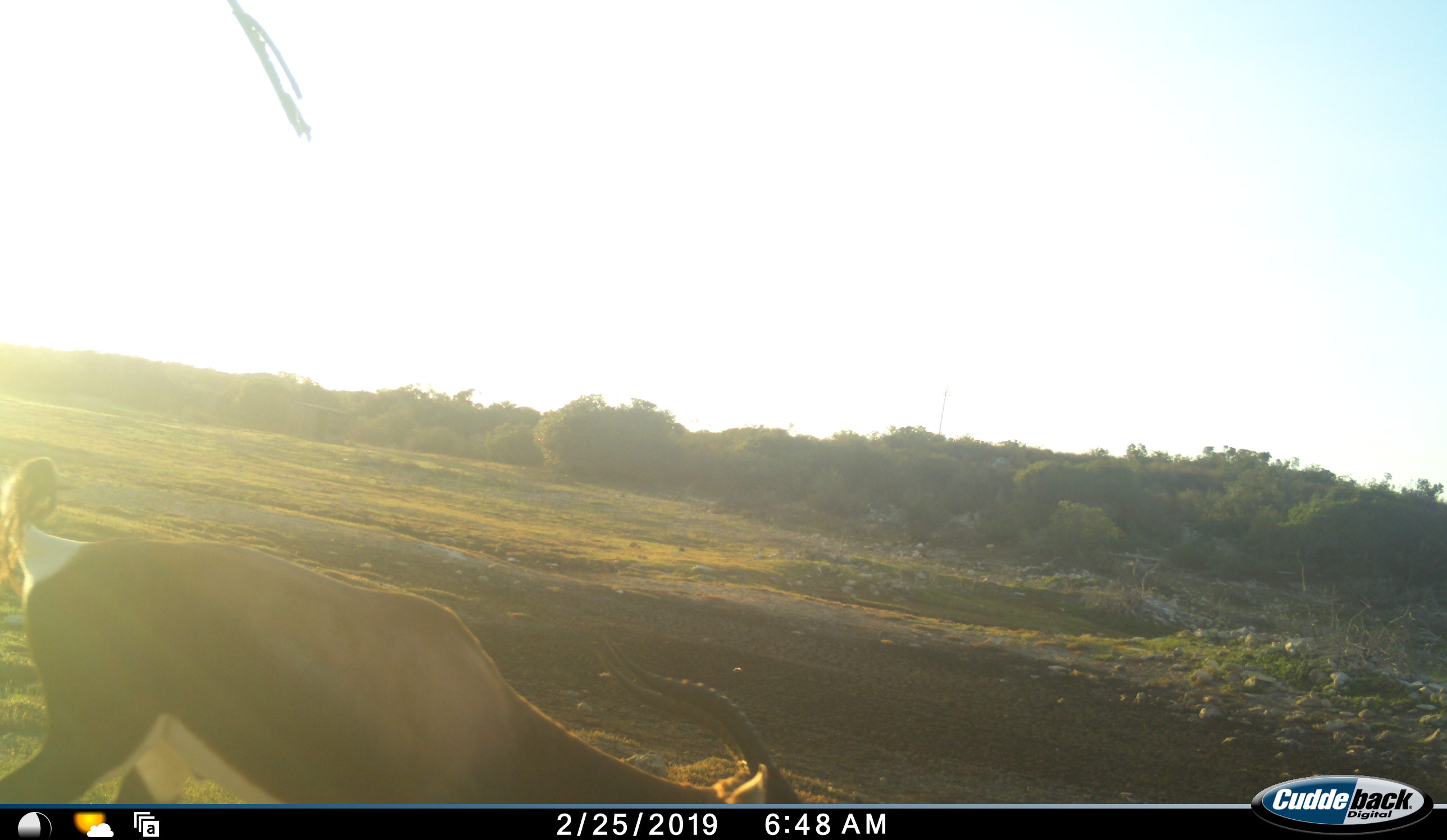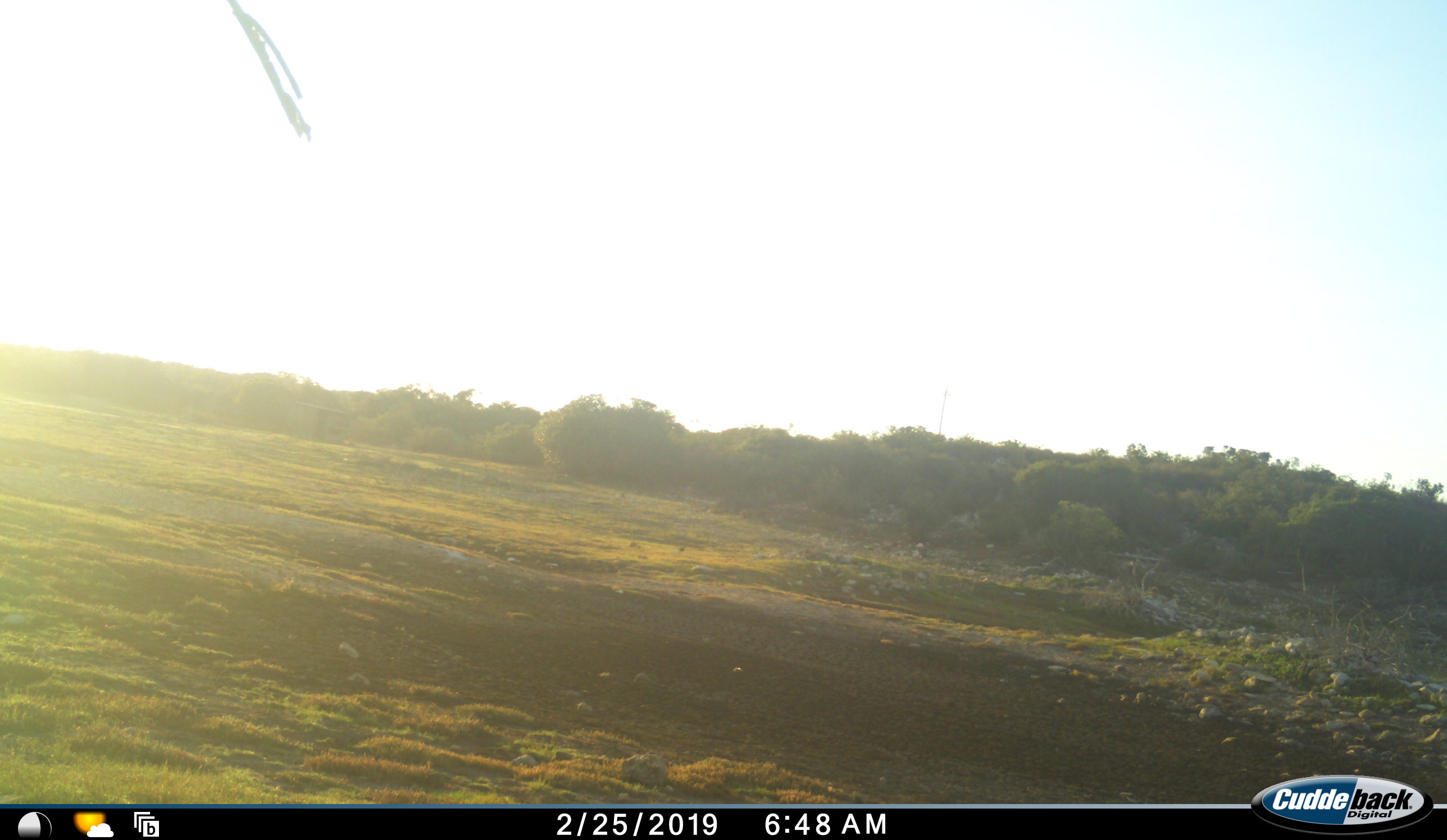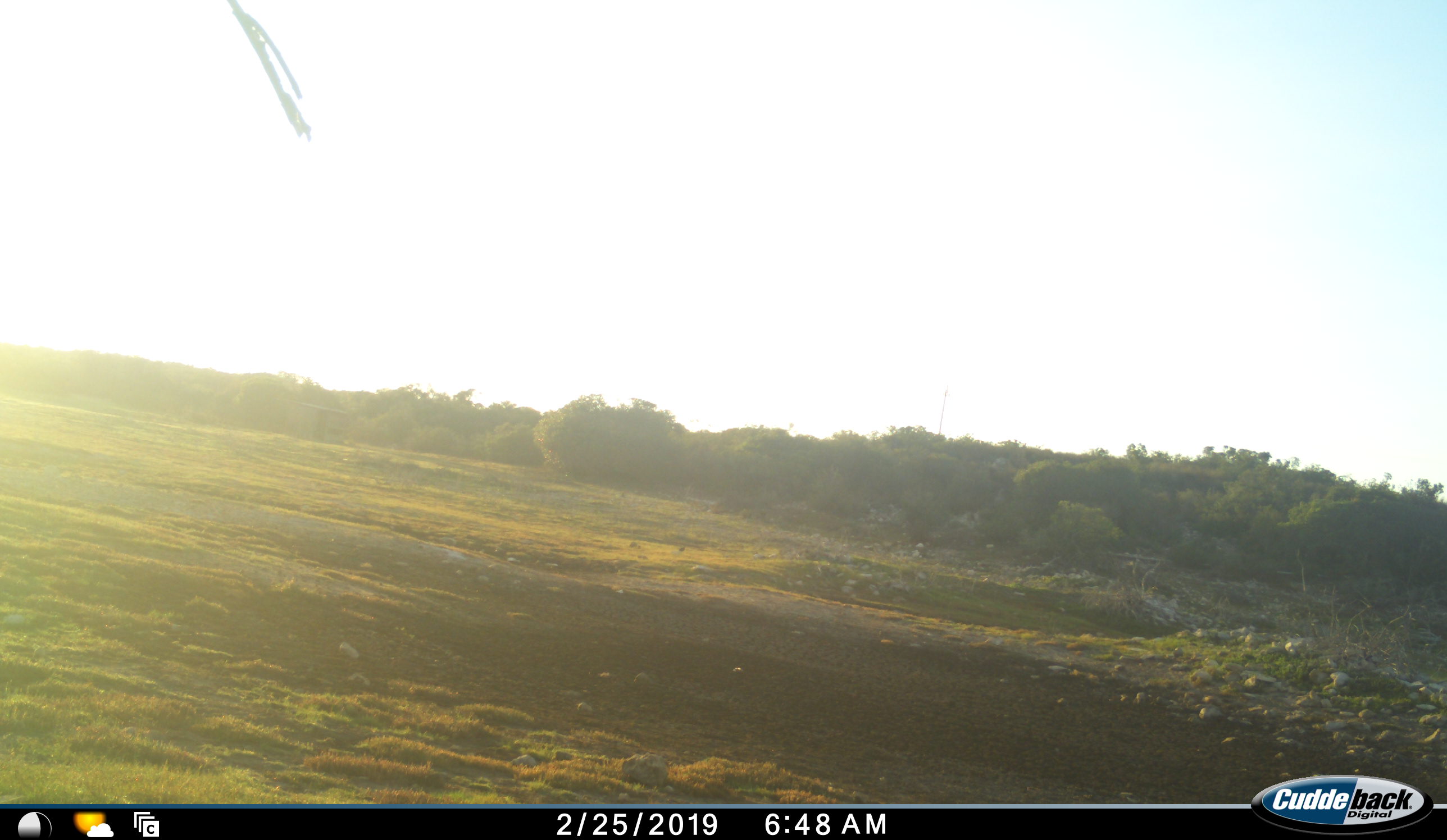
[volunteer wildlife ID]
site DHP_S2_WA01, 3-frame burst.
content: unidentified animal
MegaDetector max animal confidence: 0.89